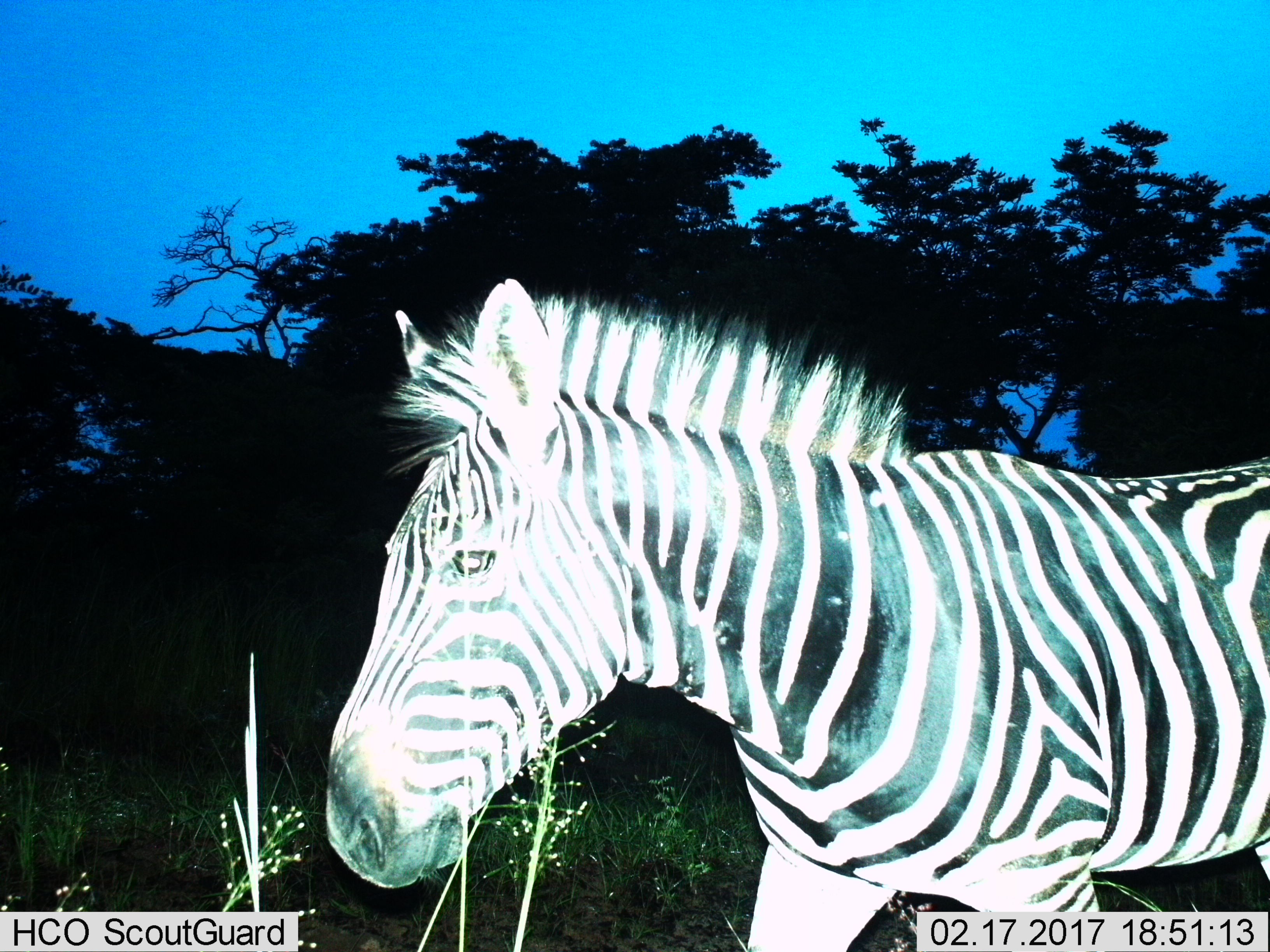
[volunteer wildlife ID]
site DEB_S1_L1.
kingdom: Animalia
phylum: Chordata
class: Mammalia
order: Perissodactyla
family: Equidae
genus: Equus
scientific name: Equus quagga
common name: plains zebra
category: zebraplains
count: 1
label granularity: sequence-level